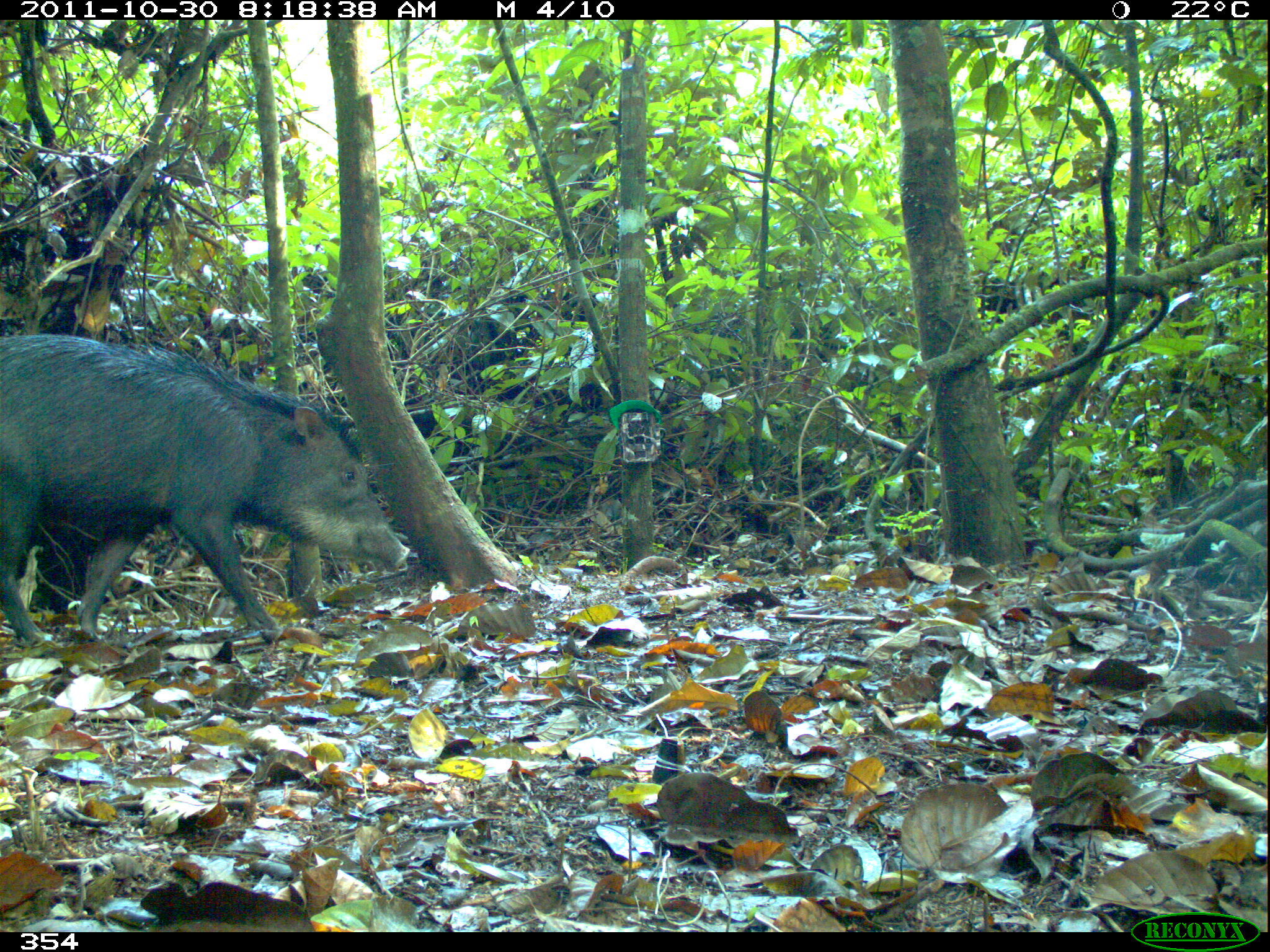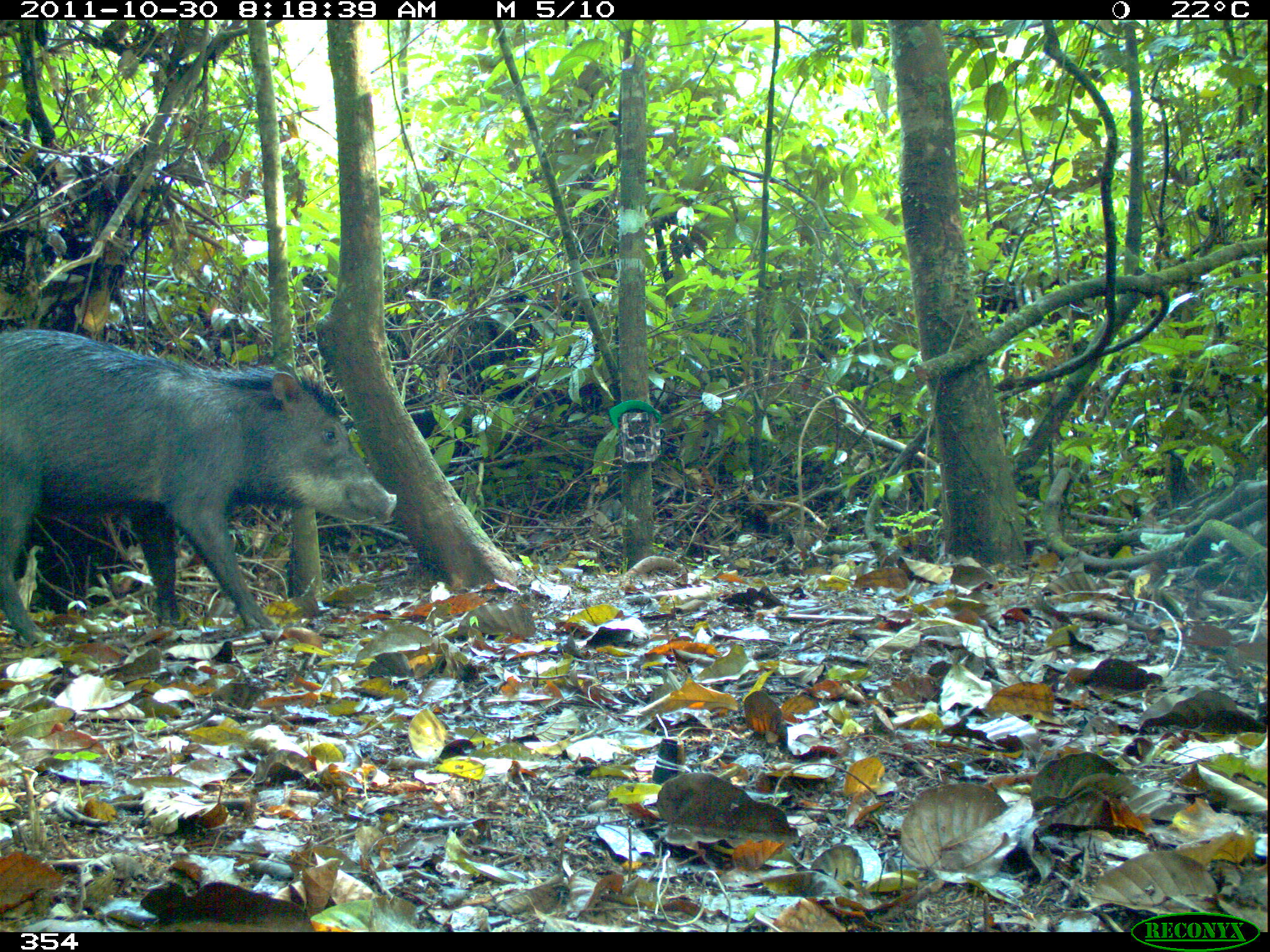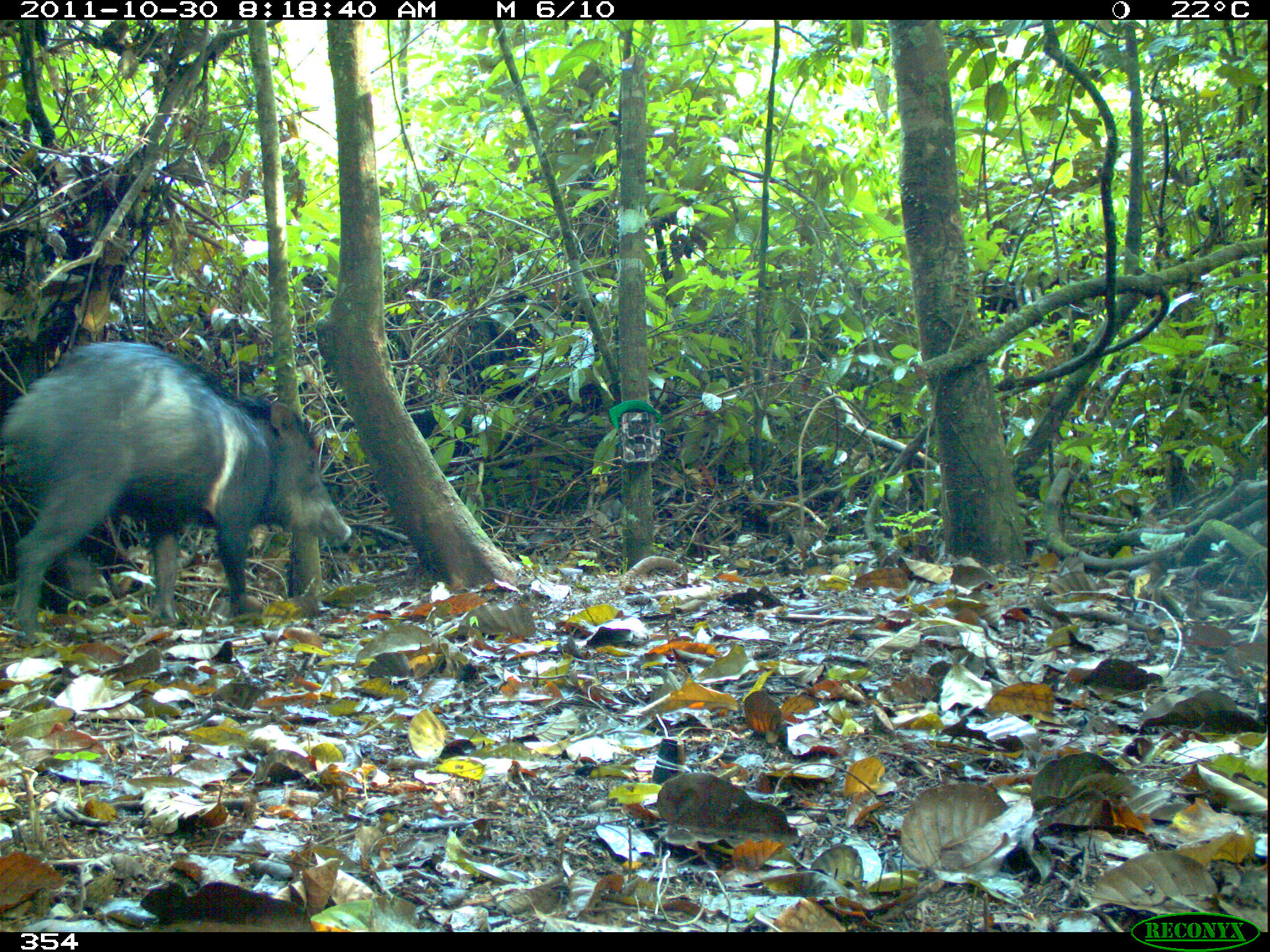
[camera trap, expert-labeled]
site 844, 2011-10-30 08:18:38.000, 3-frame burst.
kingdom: Animalia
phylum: Chordata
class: Mammalia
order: Artiodactyla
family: Tayassuidae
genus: Tayassu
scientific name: Tayassu pecari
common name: white-lipped peccary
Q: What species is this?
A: Tayassu pecari (white-lipped peccary).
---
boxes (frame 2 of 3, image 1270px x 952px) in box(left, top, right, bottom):
tayassu pecari: box(1, 325, 397, 642)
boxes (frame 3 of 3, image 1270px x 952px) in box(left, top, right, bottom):
tayassu pecari: box(0, 339, 351, 643)